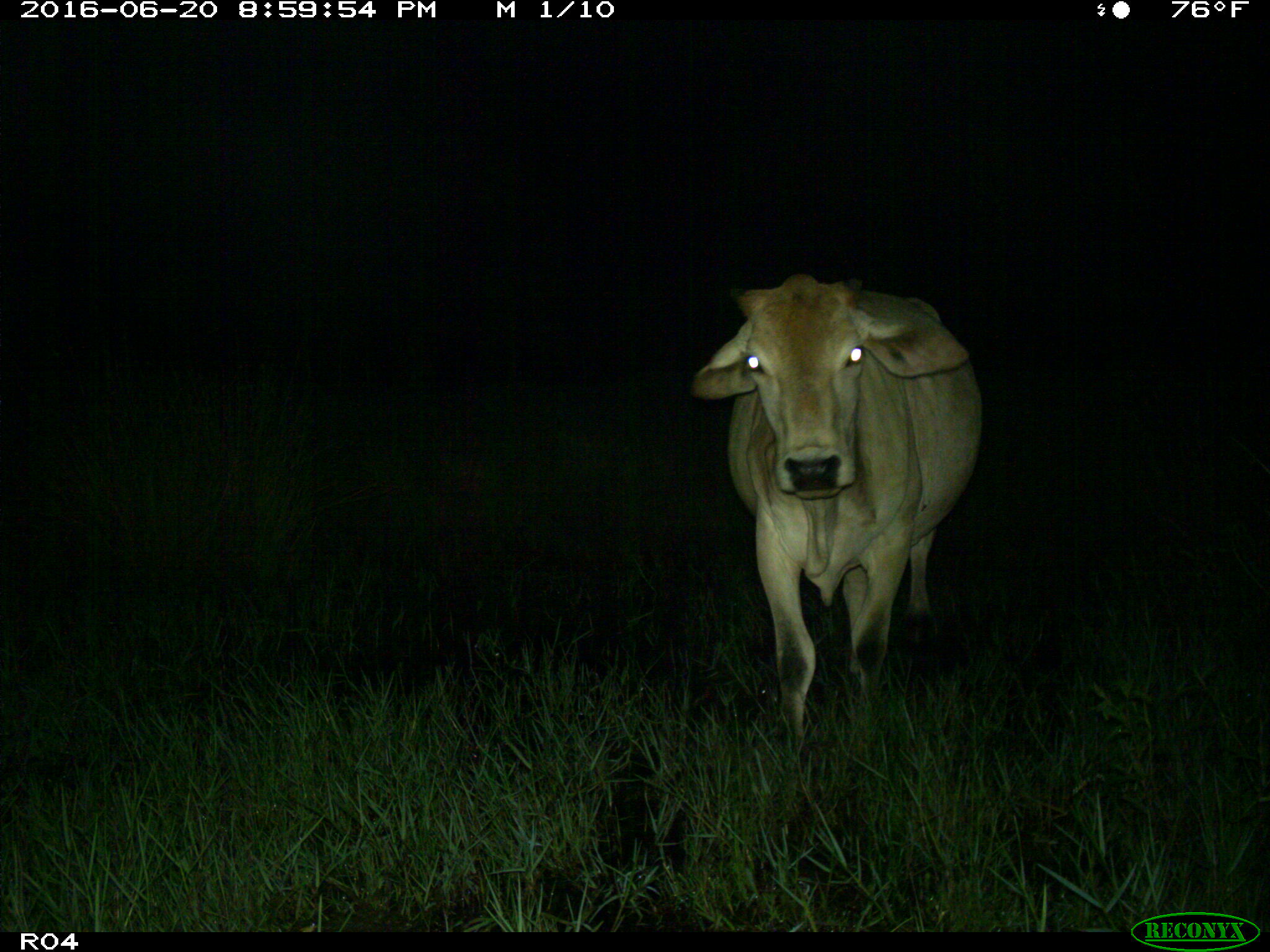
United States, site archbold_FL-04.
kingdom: Animalia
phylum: Chordata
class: Mammalia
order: Artiodactyla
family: Bovidae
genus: Bos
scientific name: Bos taurus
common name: domestic cow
Bos taurus (domestic cow).